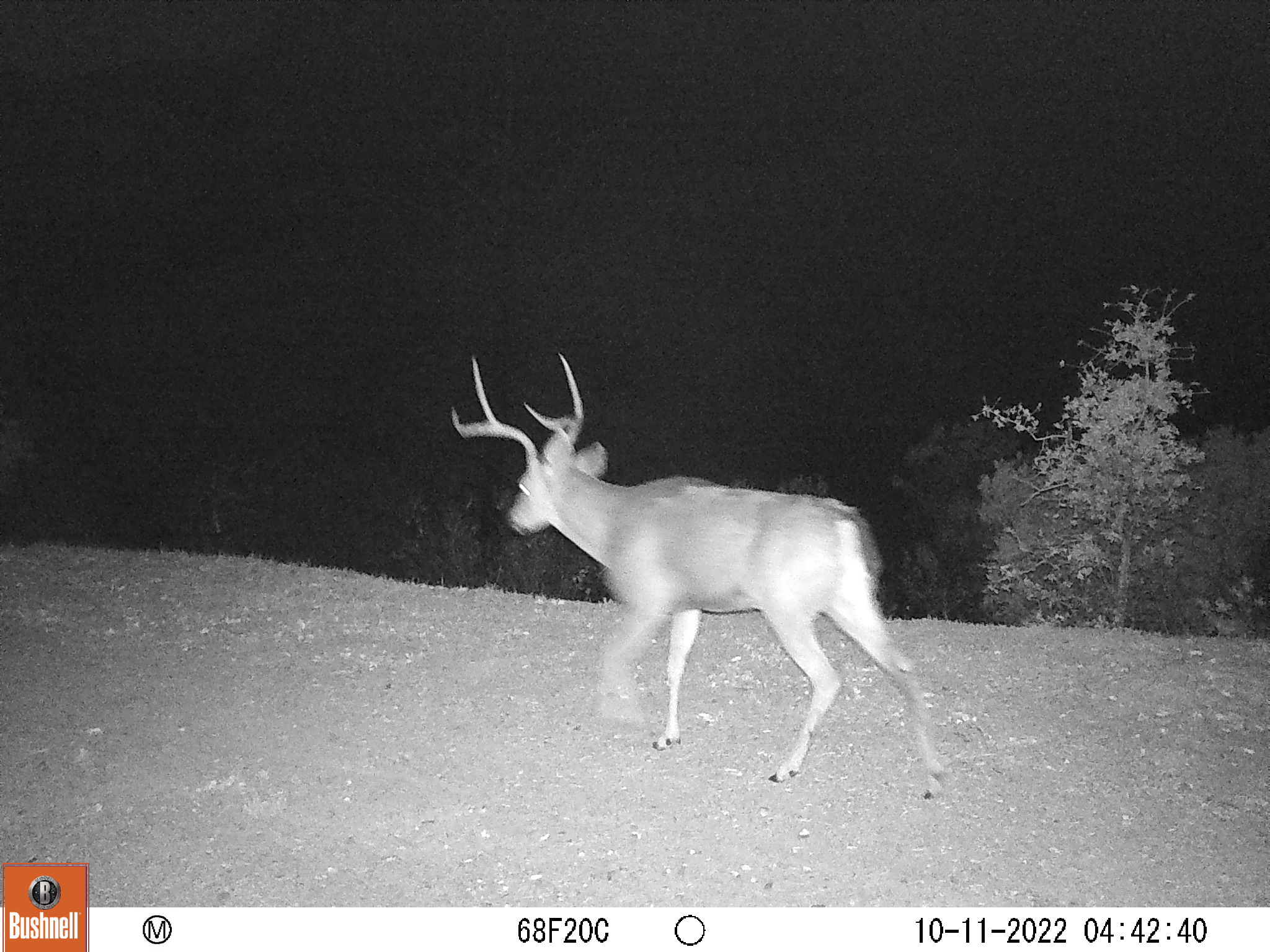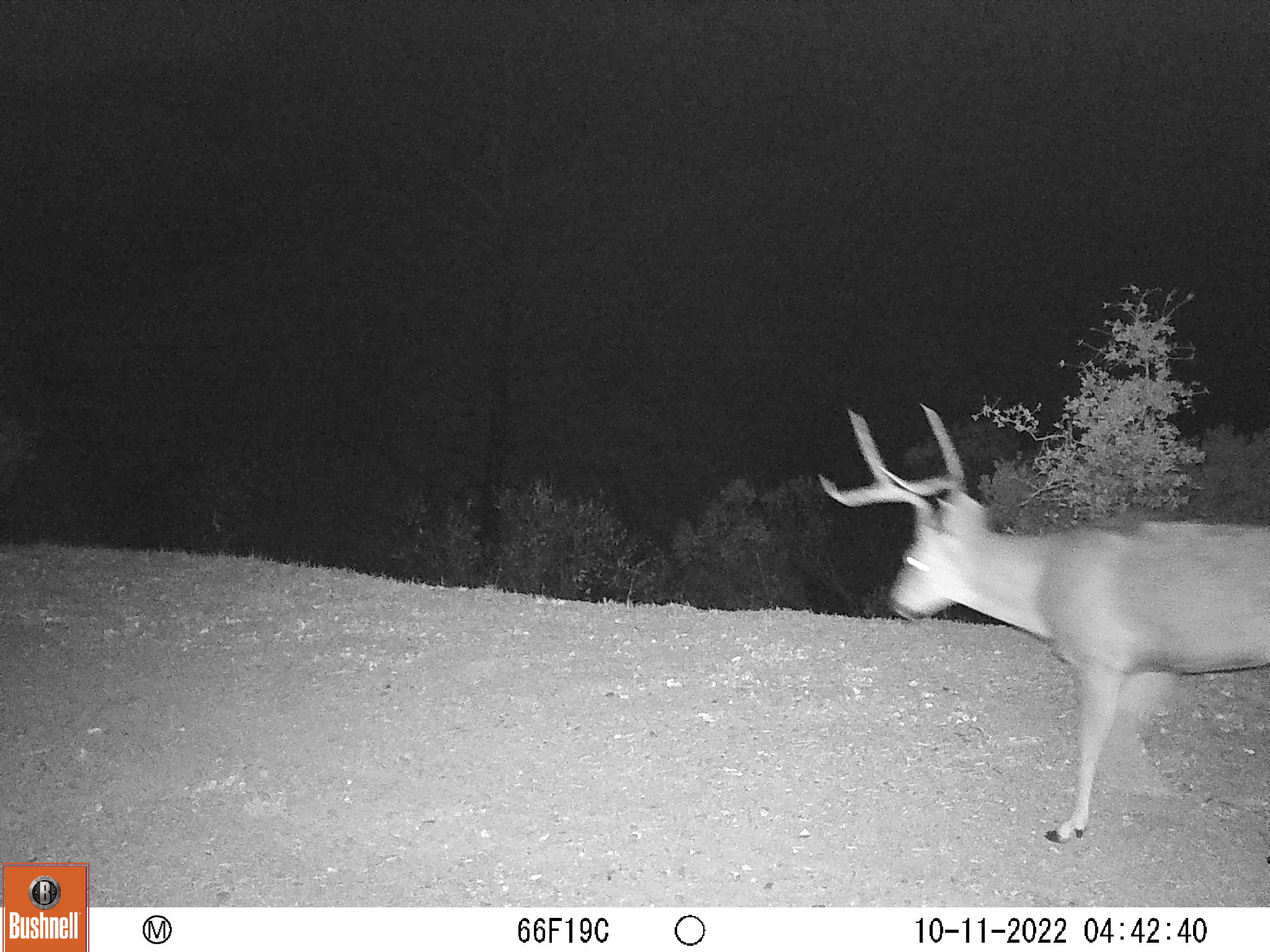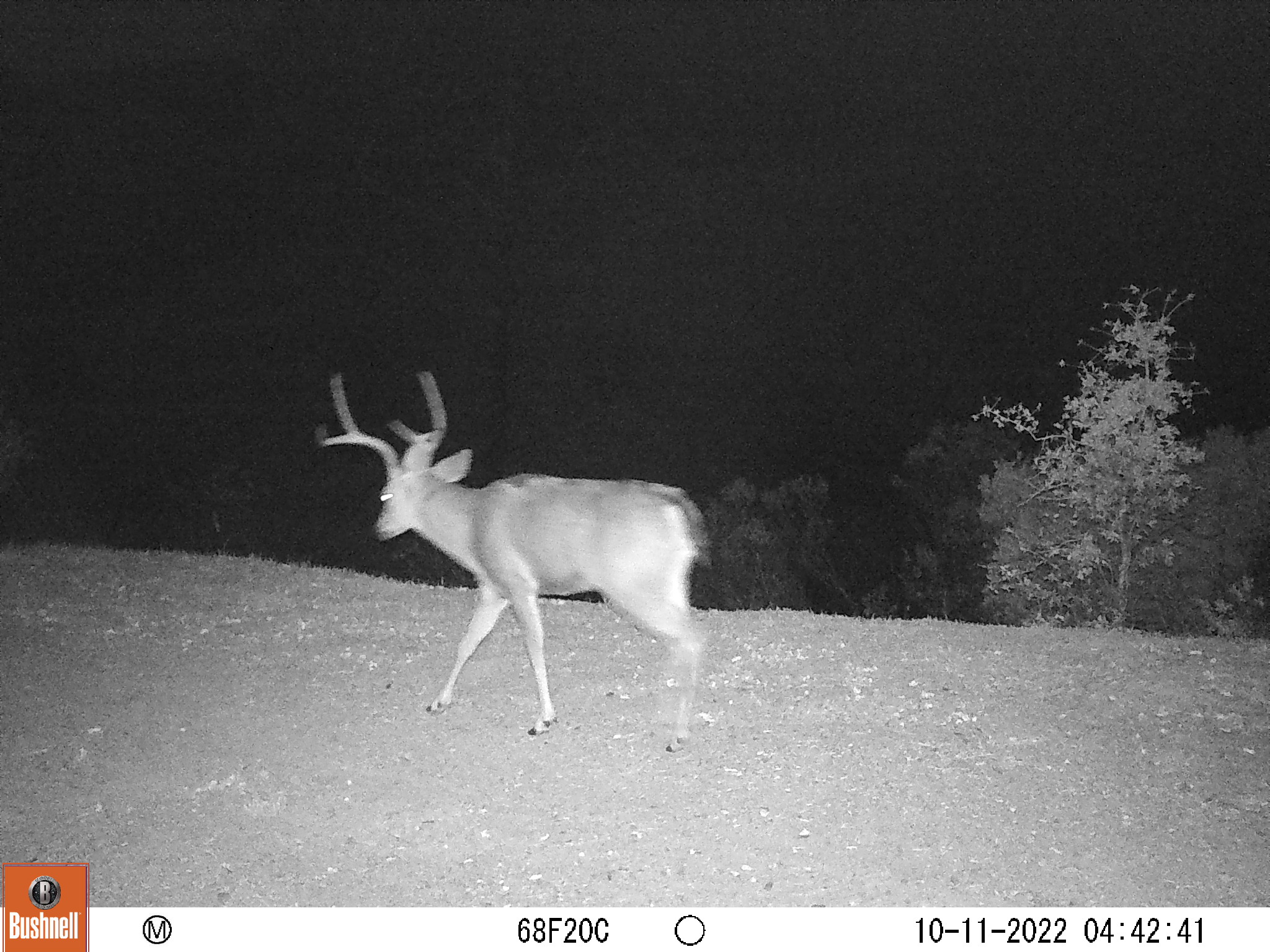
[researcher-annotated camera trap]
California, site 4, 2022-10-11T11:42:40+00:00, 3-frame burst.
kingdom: Animalia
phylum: Chordata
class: Mammalia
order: Artiodactyla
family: Cervidae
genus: Odocoileus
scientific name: Odocoileus hemionus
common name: mule deer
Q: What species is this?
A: Mule deer (Odocoileus hemionus).